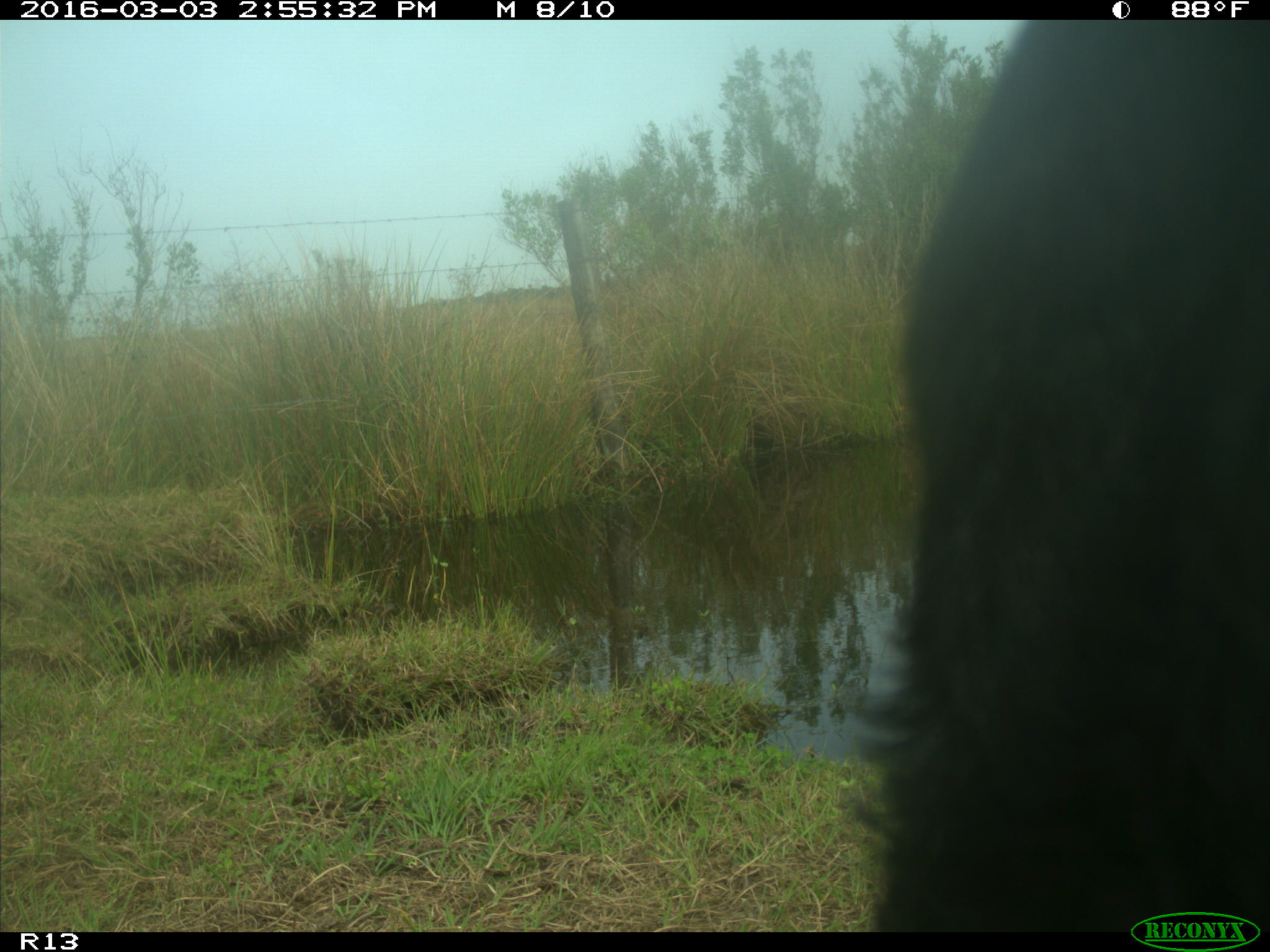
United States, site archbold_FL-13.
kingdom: Animalia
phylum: Chordata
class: Mammalia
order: Artiodactyla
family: Bovidae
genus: Bos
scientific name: Bos taurus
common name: domestic cow